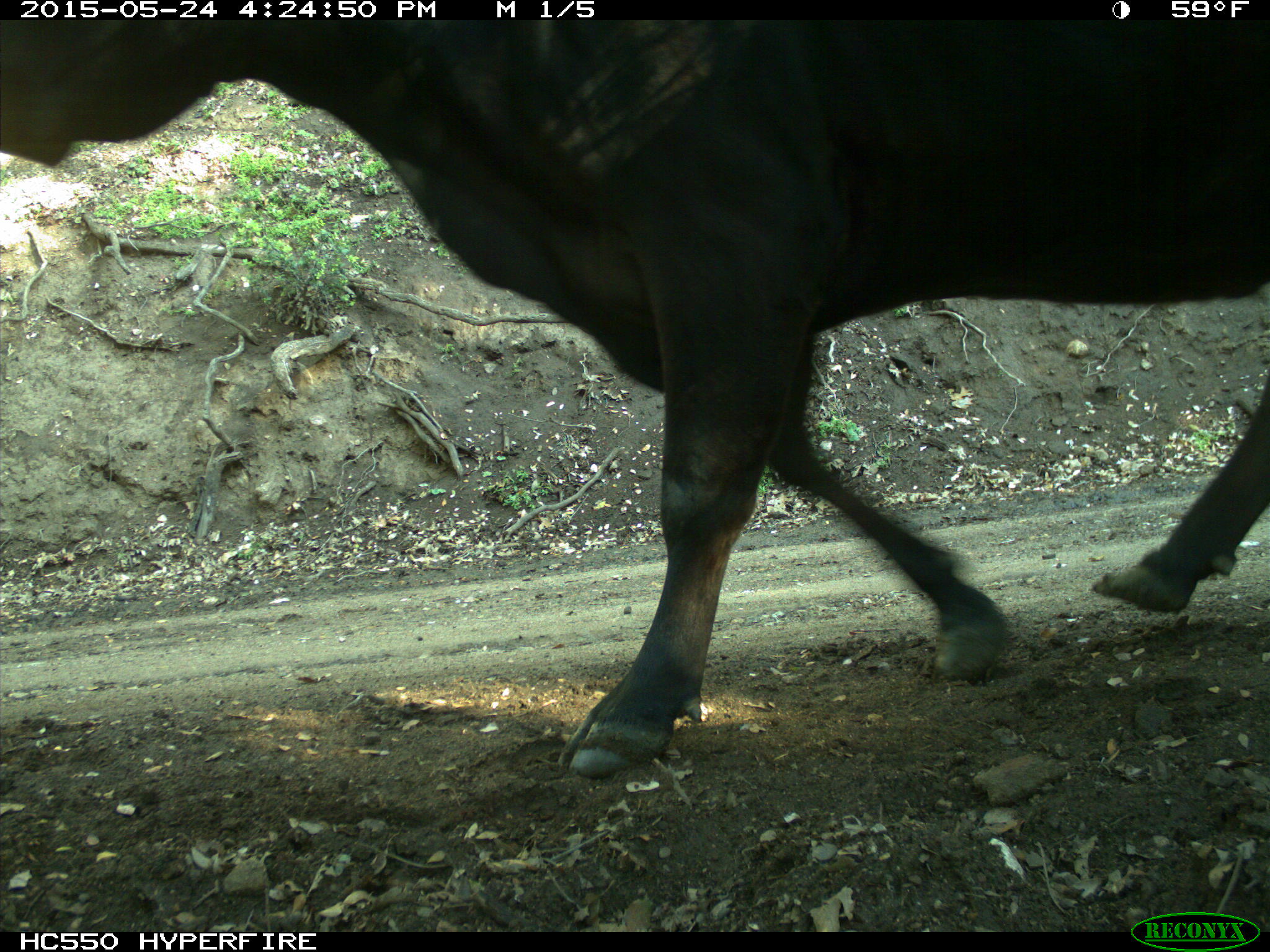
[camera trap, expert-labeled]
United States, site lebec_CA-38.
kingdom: Animalia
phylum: Chordata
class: Mammalia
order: Artiodactyla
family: Bovidae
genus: Bos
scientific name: Bos taurus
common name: domestic cow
Bos taurus (domestic cow).